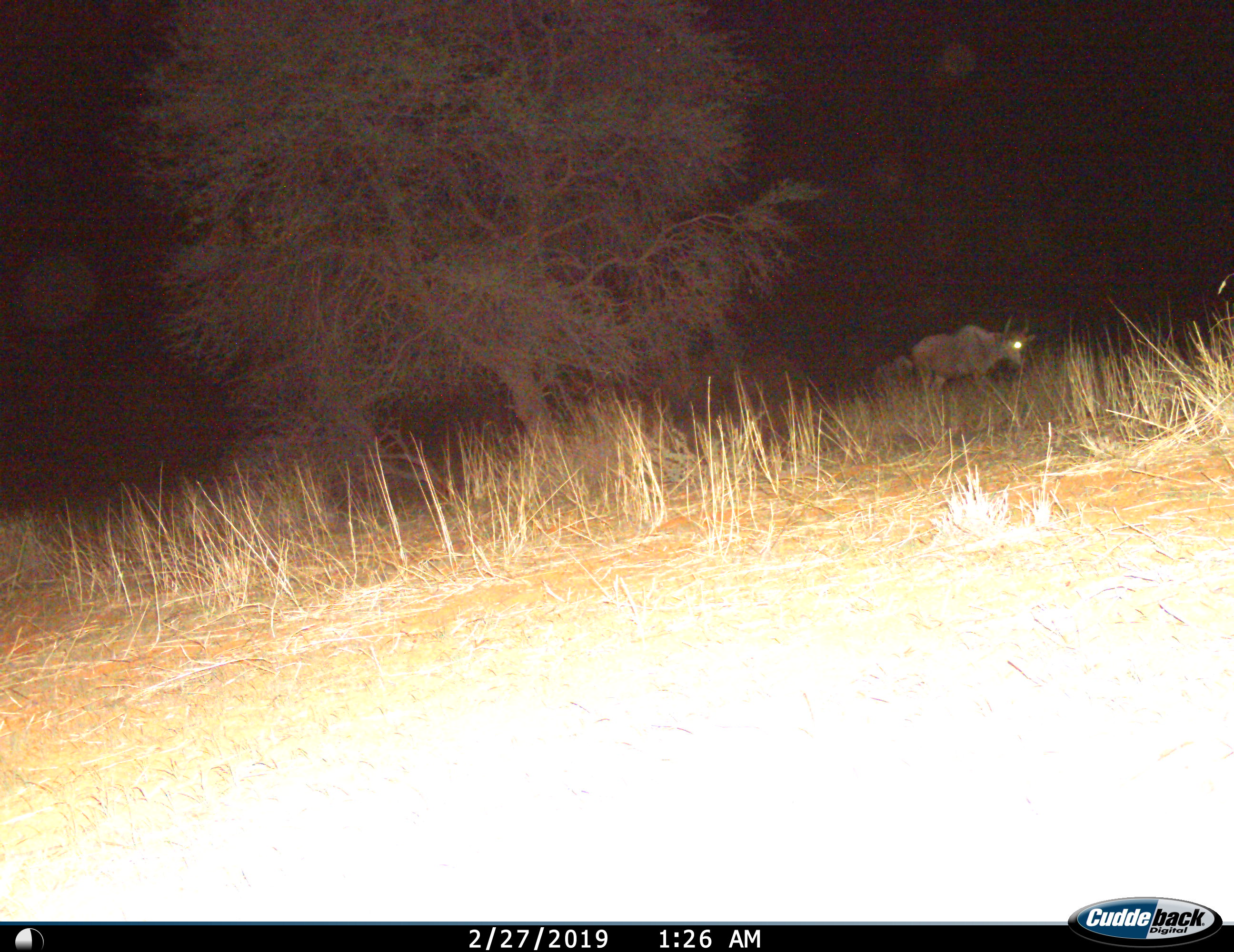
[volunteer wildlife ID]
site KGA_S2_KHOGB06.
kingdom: Animalia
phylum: Chordata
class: Mammalia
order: Artiodactyla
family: Bovidae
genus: Connochaetes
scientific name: Connochaetes taurinus taurinus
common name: blue wildebeest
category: wildebeestblue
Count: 2.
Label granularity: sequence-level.